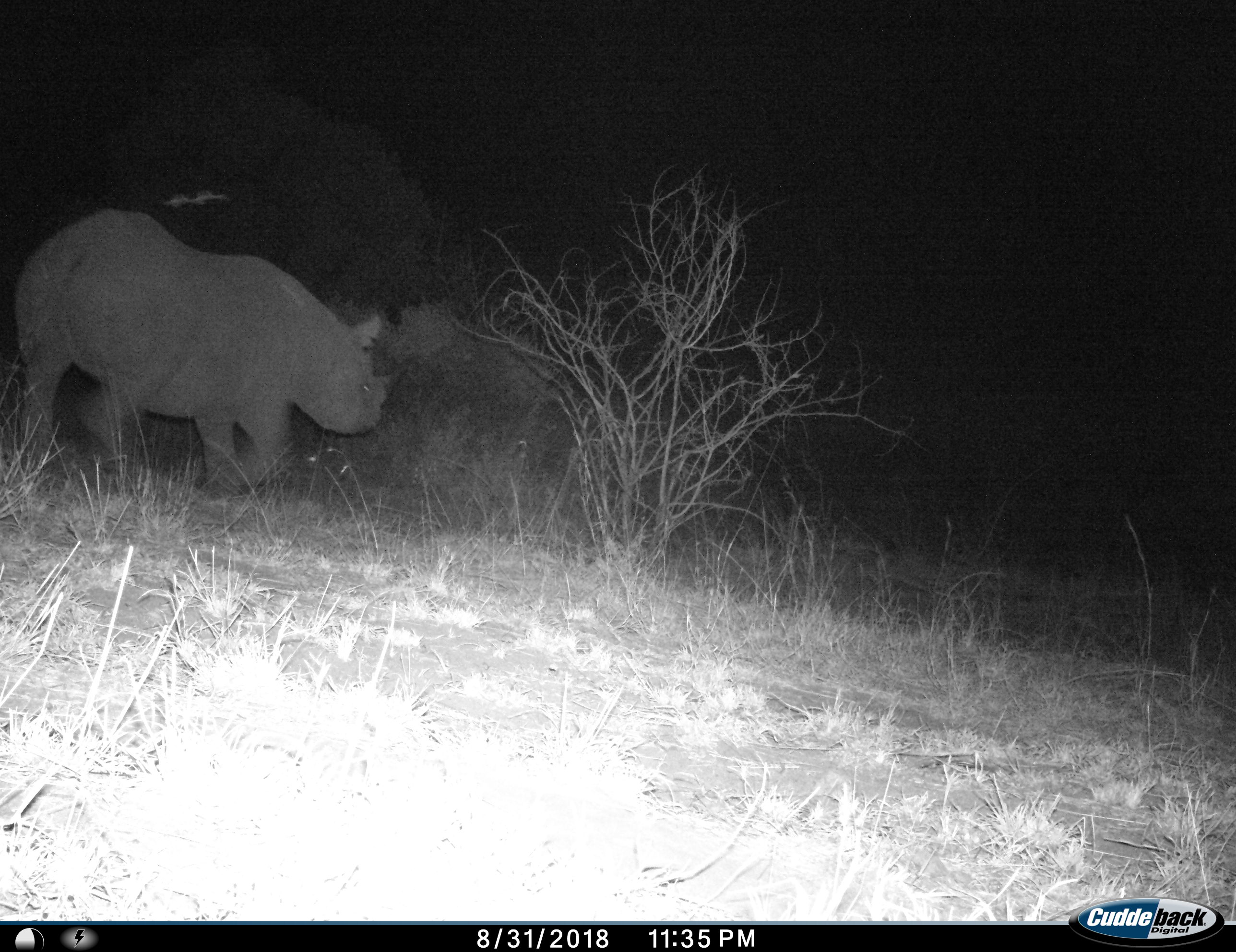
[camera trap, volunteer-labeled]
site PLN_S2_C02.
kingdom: Animalia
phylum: Chordata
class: Mammalia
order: Perissodactyla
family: Rhinocerotidae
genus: Diceros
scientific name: Diceros bicornis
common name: black rhinoceros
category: rhinocerosblack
Rhinocerosblack (black rhinoceros) (Diceros bicornis), count 1. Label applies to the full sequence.